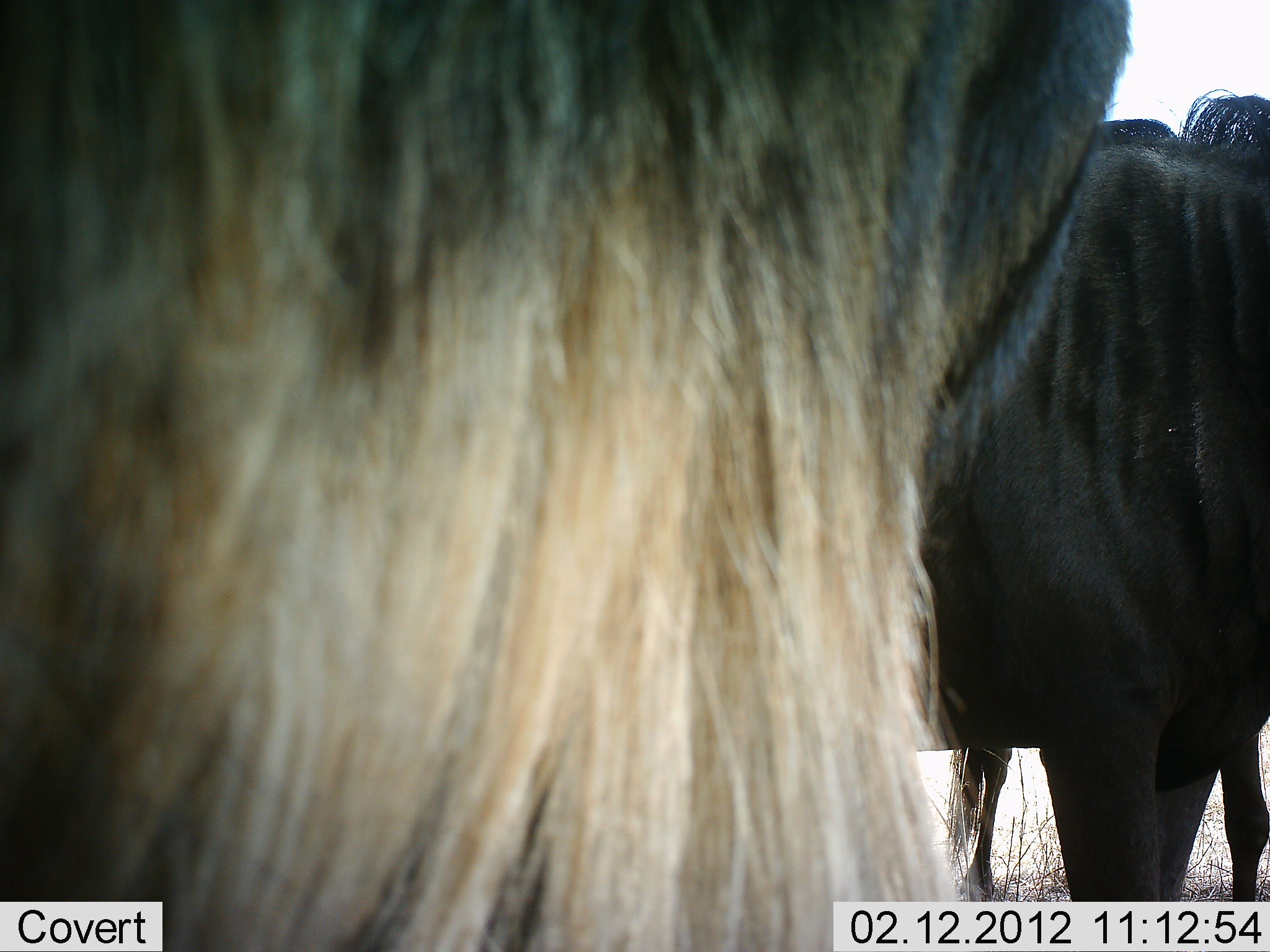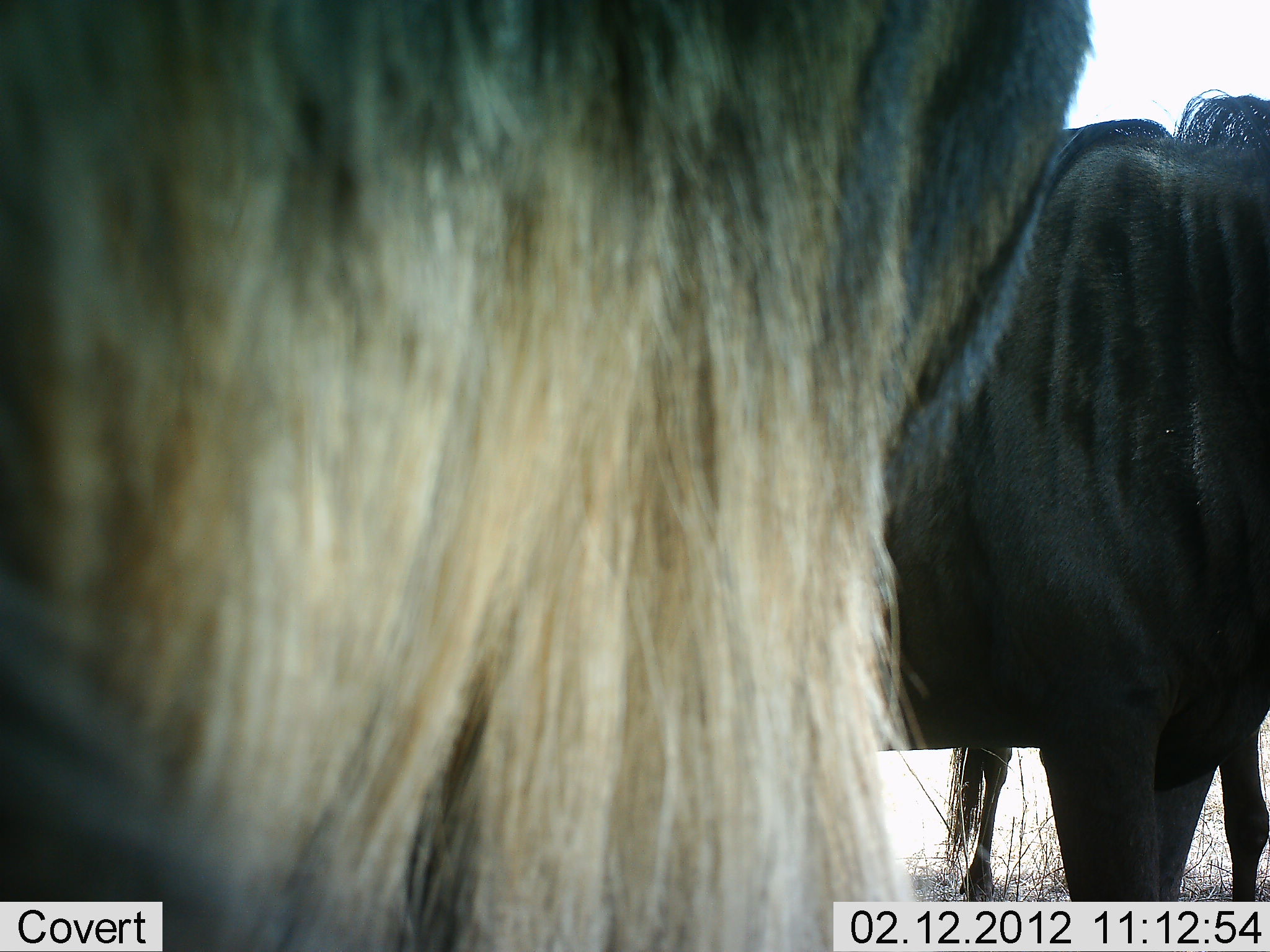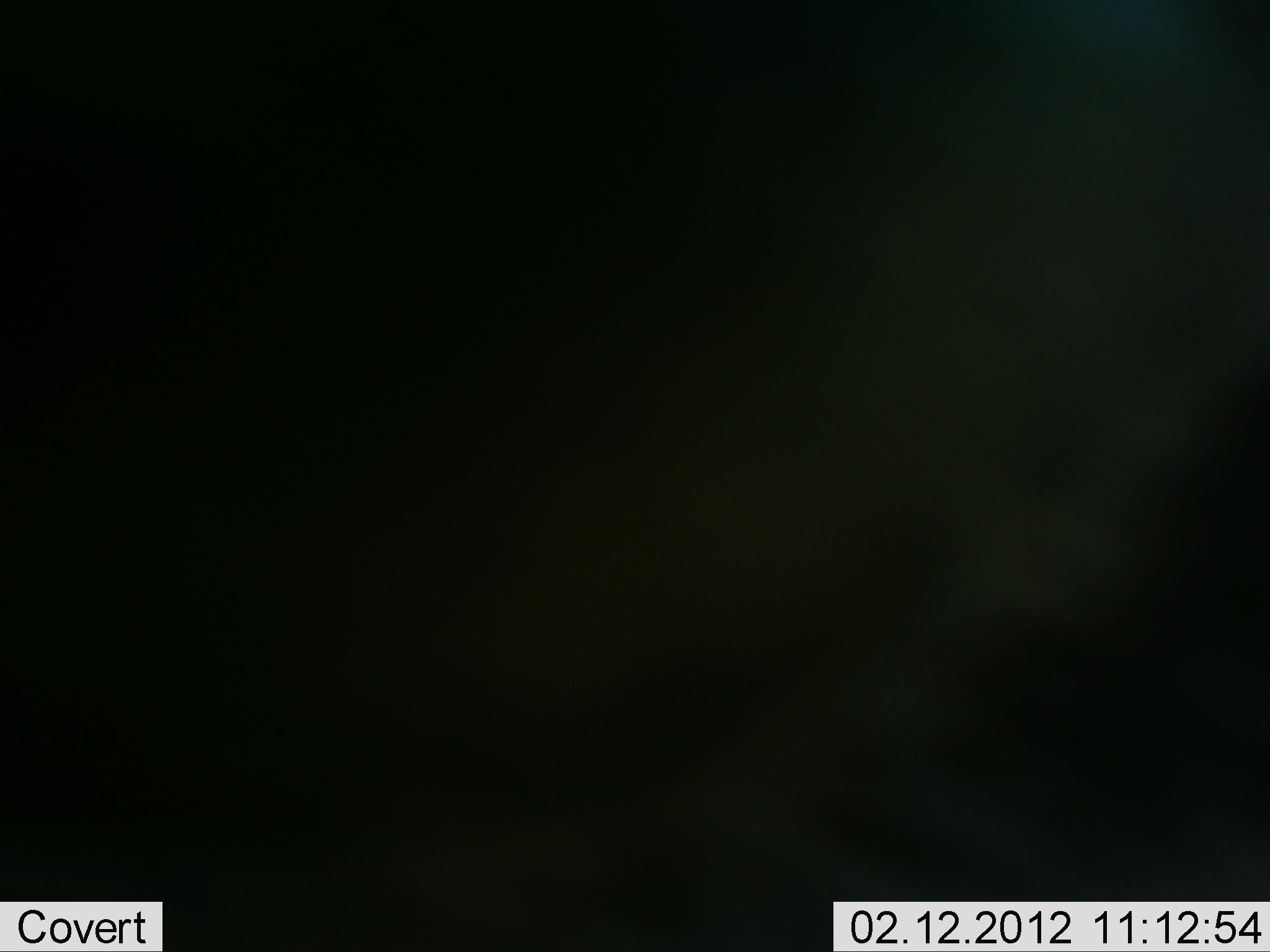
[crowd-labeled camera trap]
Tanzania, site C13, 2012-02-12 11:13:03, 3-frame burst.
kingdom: Animalia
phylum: Chordata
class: Mammalia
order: Artiodactyla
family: Bovidae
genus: Connochaetes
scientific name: Connochaetes taurinus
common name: blue wildebeest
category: wildebeest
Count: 3.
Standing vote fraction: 100%.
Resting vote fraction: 9%.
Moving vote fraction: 0%.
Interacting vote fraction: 0%.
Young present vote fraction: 0%.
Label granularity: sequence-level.